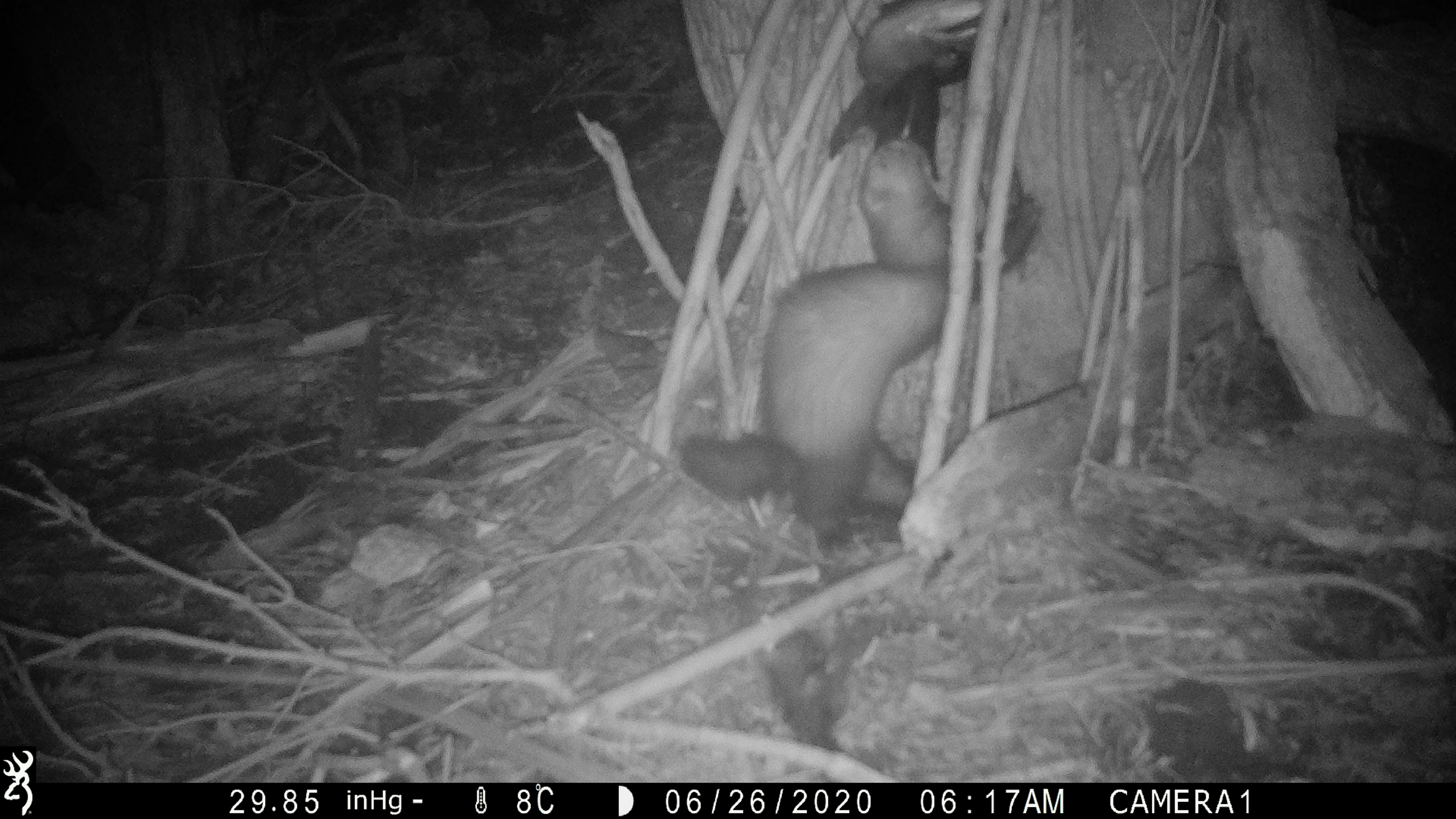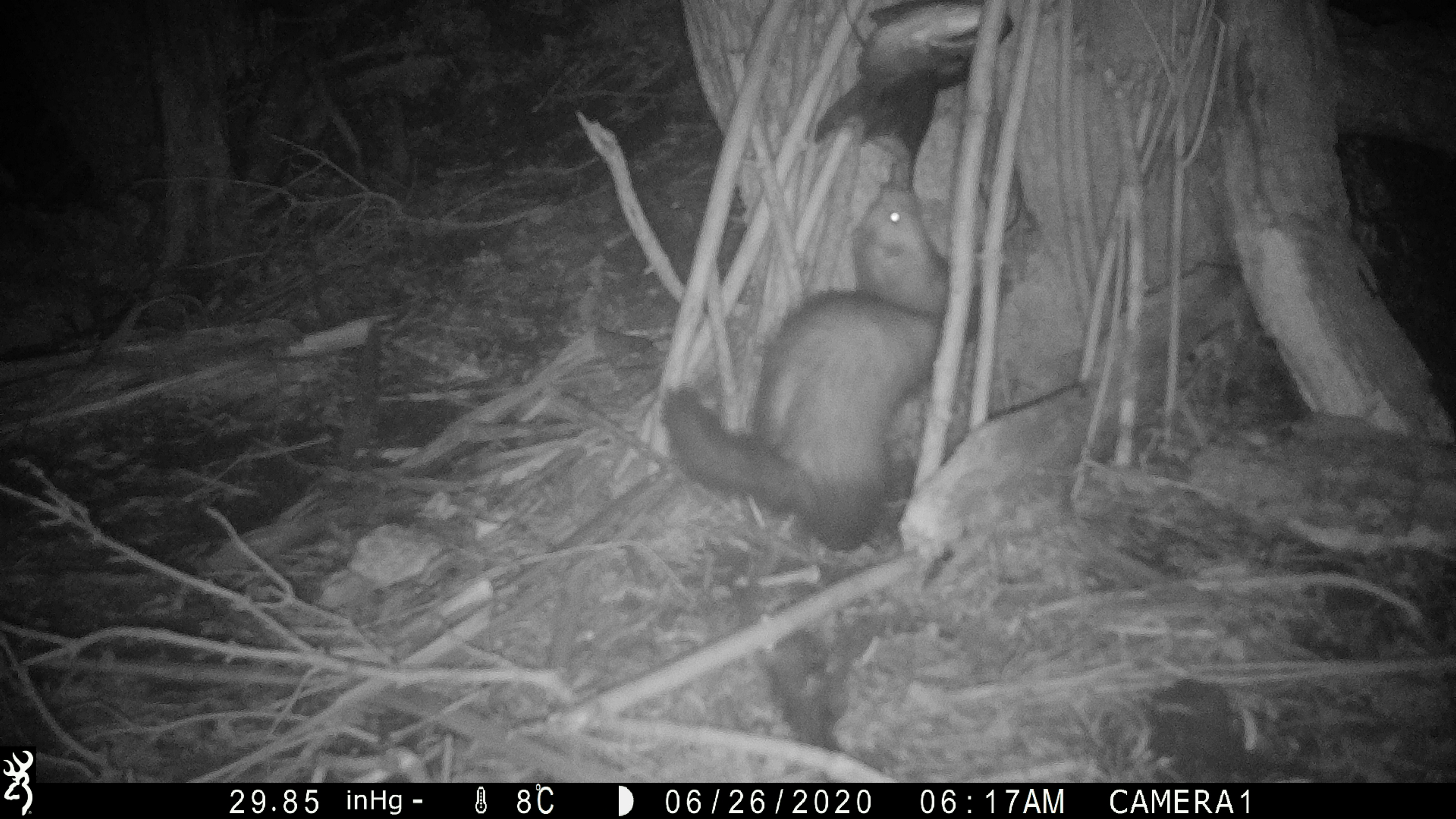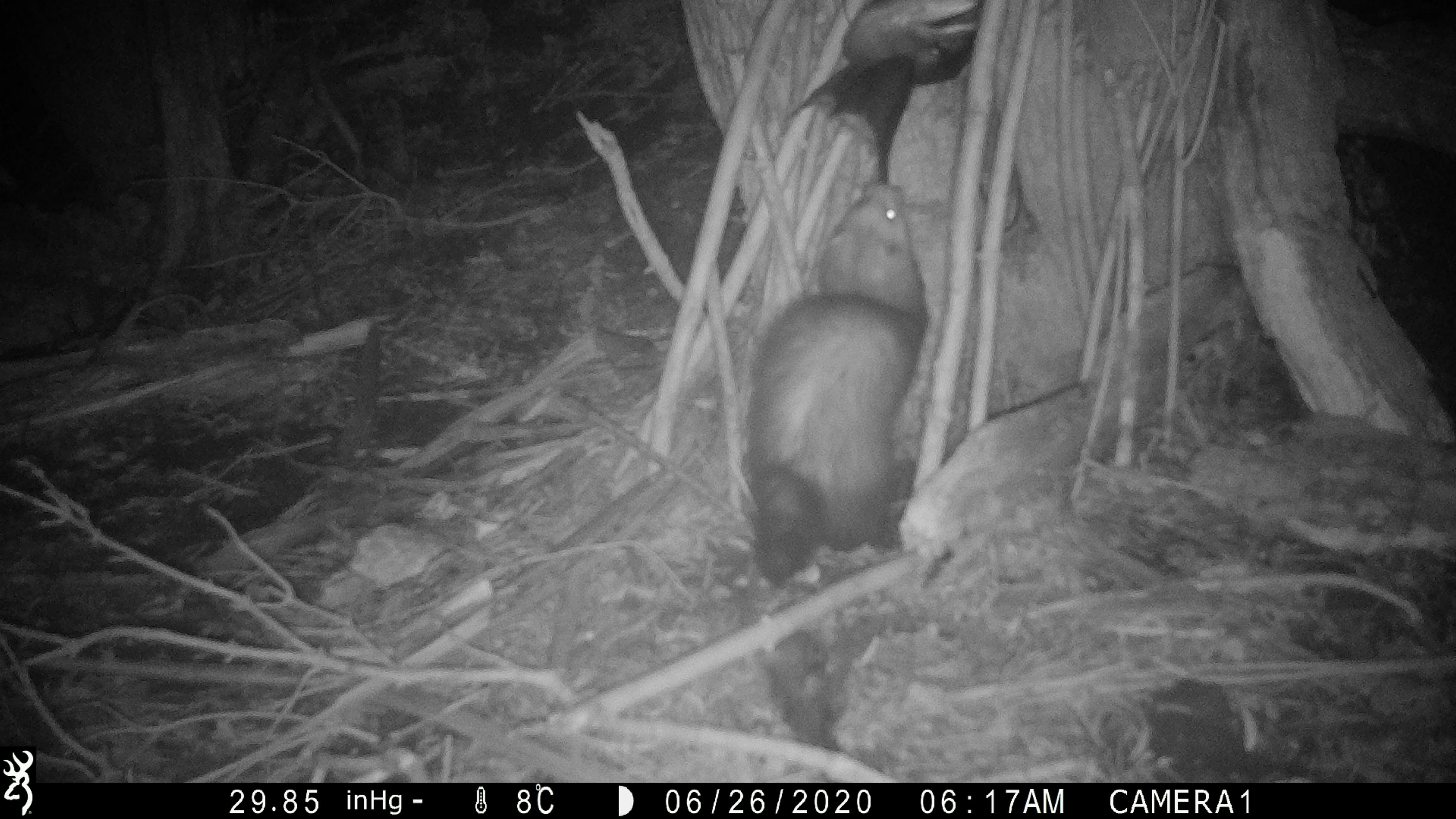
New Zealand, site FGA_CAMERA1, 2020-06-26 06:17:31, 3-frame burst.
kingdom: Animalia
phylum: Chordata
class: Mammalia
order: Carnivora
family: Mustelidae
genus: Mustela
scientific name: Mustela furo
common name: ferret